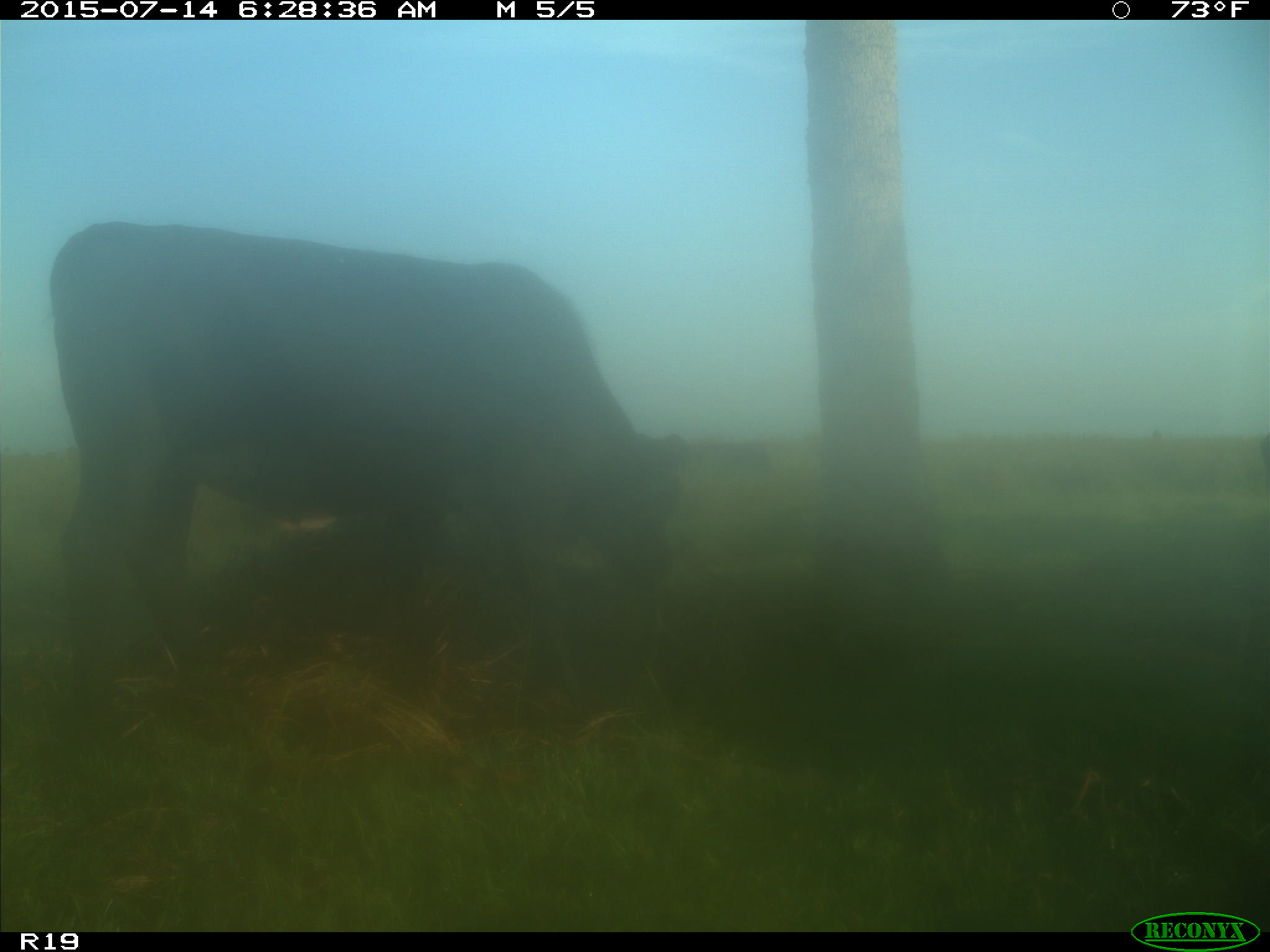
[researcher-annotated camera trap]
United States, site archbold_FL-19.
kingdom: Animalia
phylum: Chordata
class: Mammalia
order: Artiodactyla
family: Bovidae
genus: Bos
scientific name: Bos taurus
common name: domestic cow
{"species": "Bos taurus (domestic cow)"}